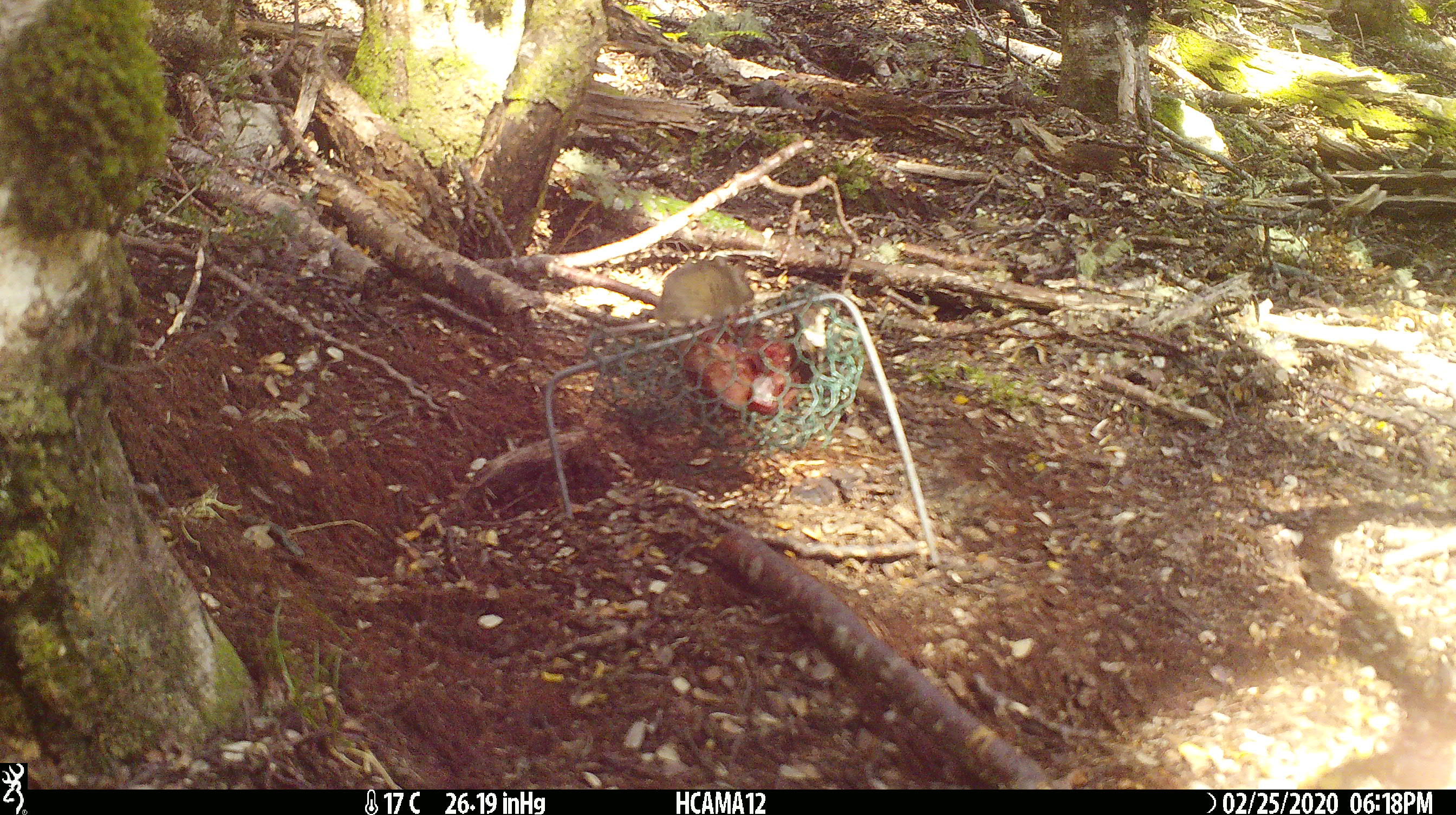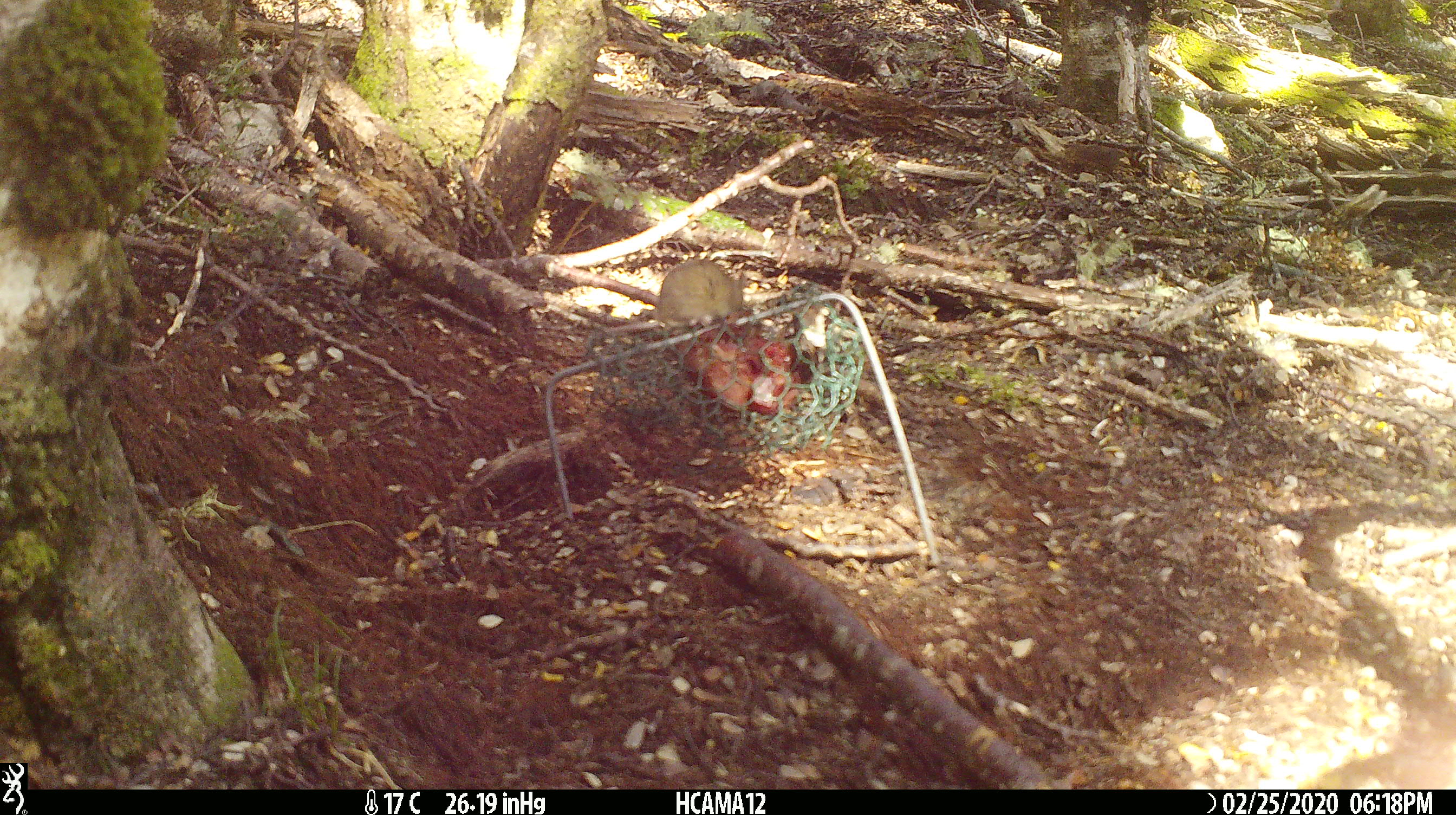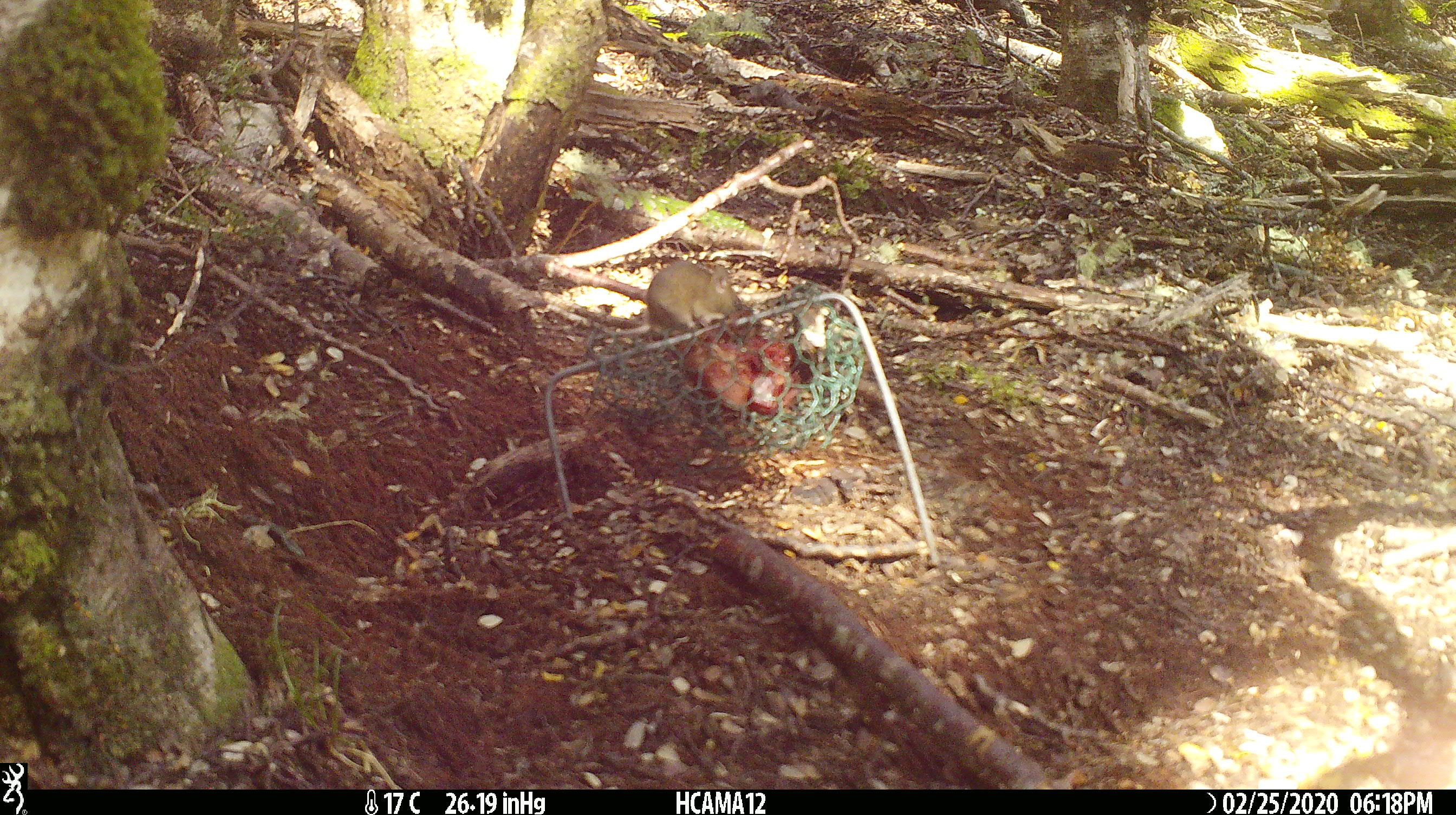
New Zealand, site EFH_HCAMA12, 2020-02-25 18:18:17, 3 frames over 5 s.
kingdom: Animalia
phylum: Chordata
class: Mammalia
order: Rodentia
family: Muridae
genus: Mus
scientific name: Mus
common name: mouse